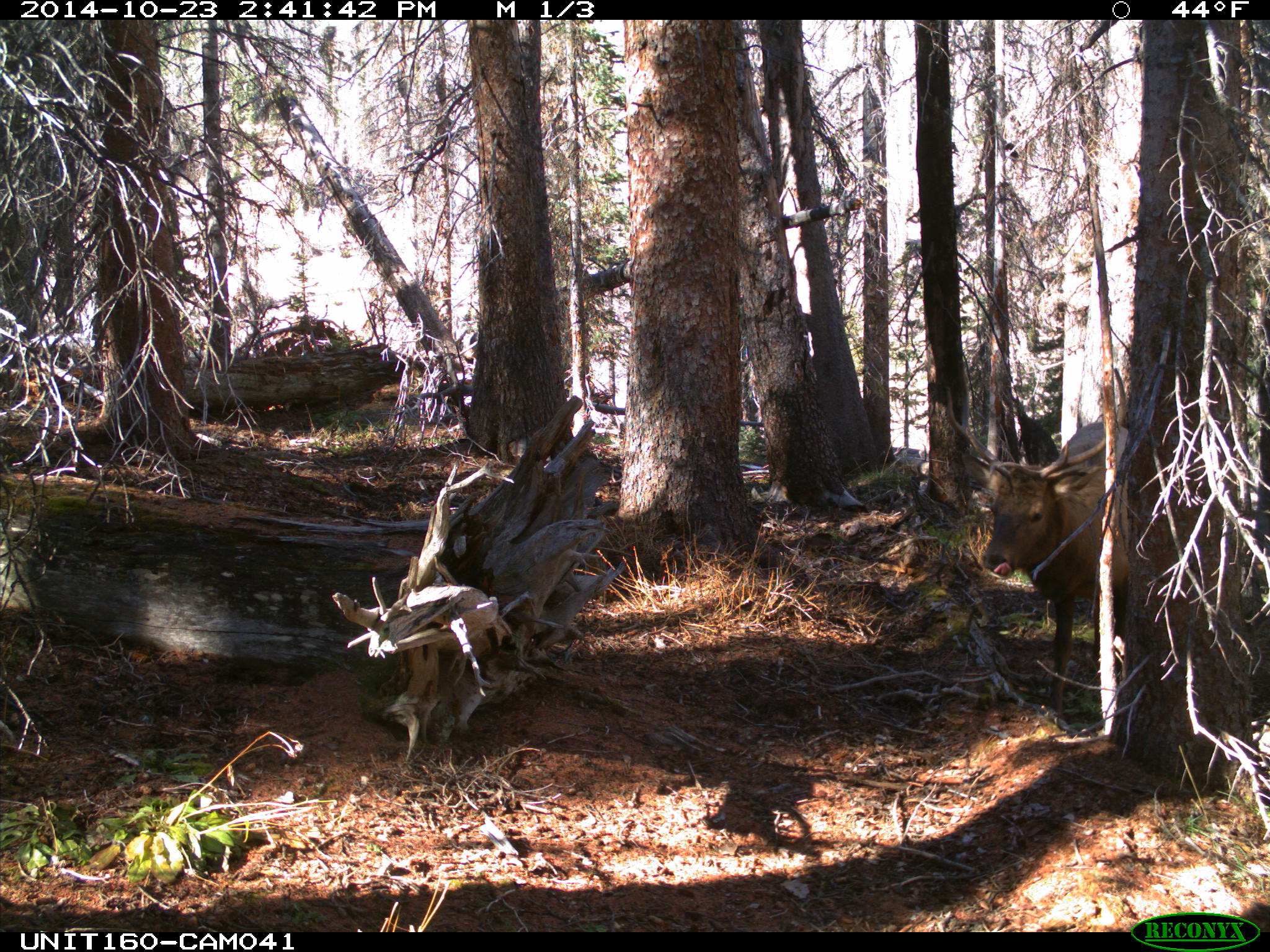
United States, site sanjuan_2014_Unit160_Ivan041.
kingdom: Animalia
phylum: Chordata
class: Mammalia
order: Artiodactyla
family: Cervidae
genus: Cervus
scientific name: Cervus elaphus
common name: red deer